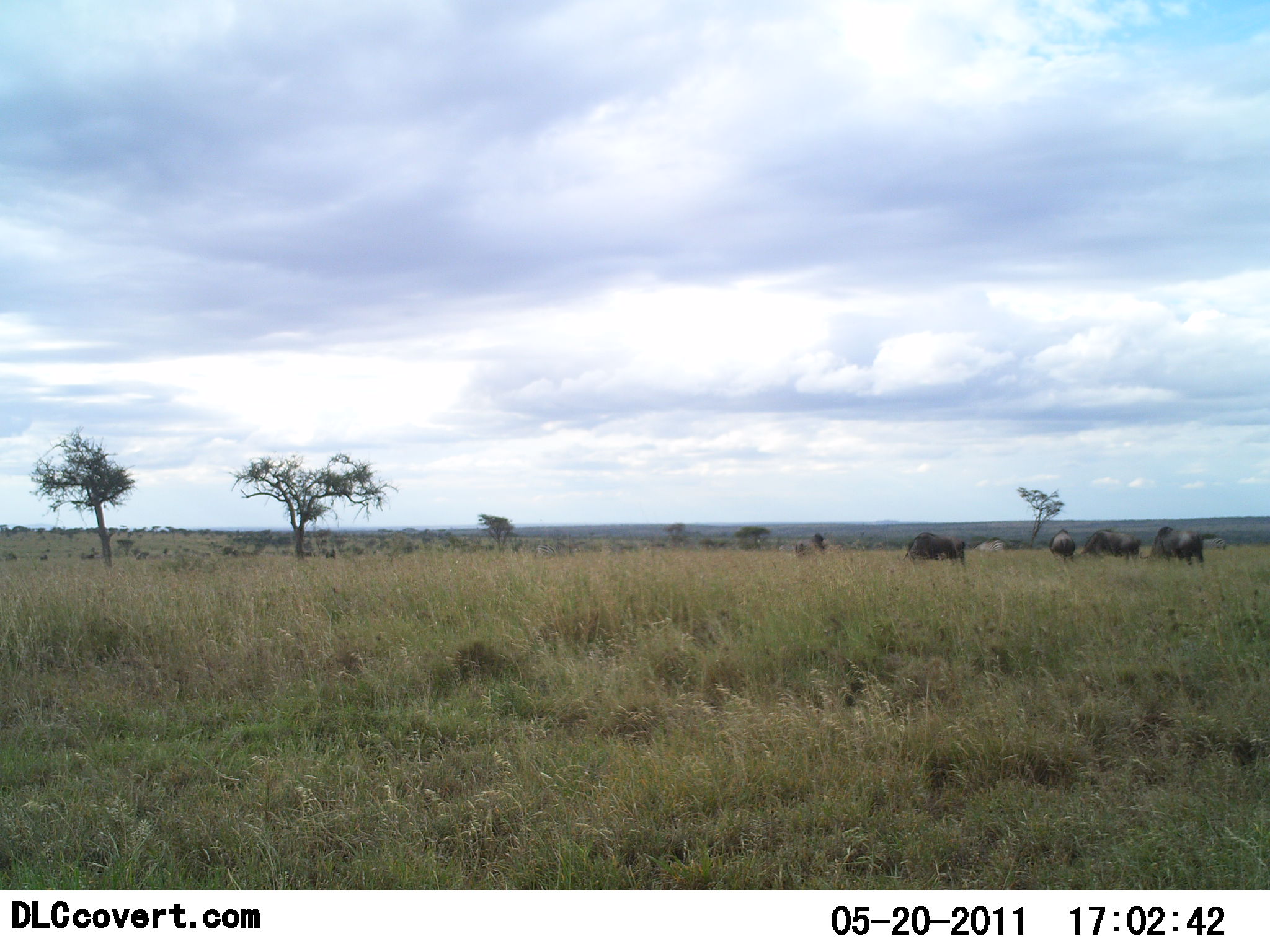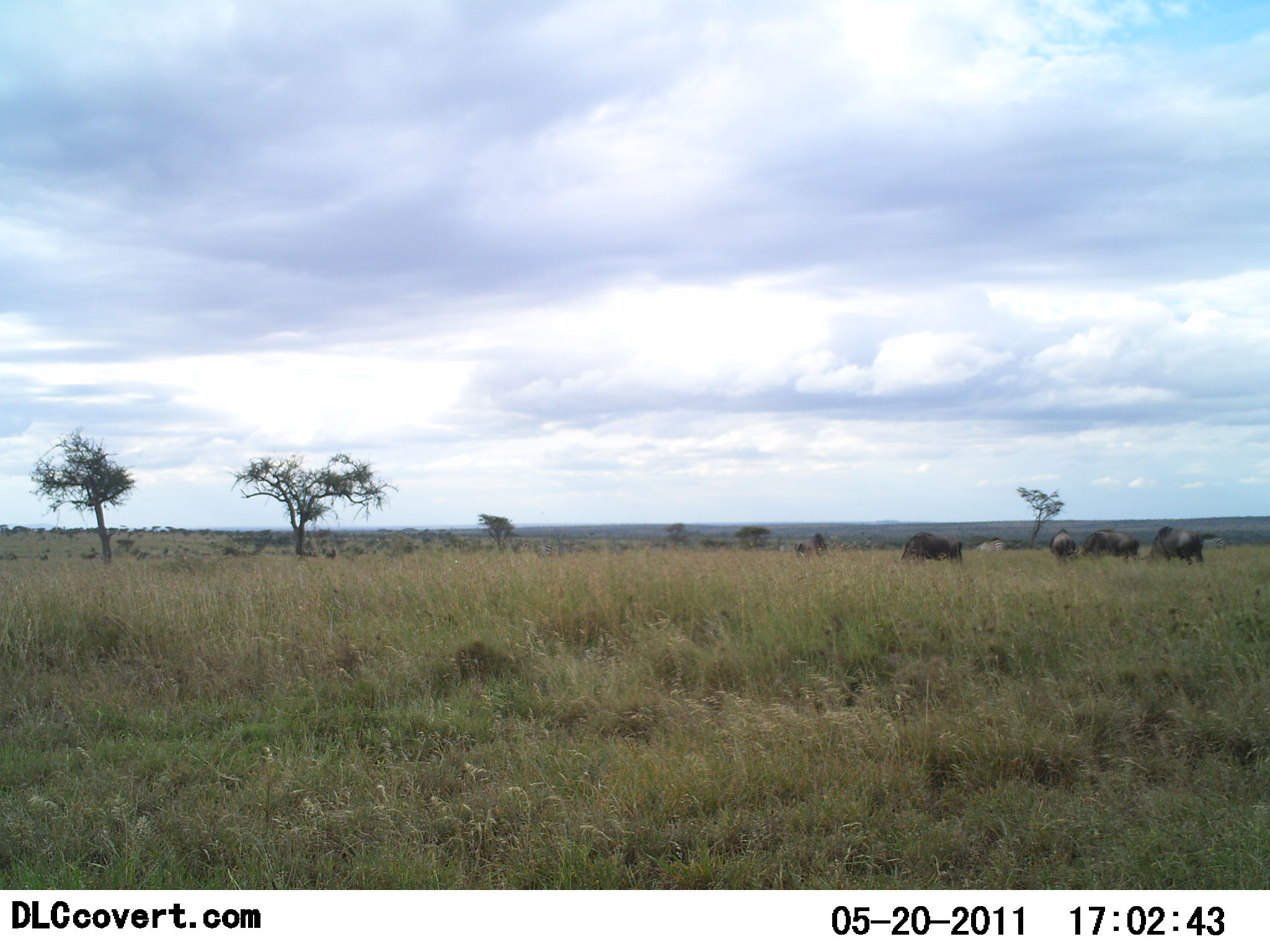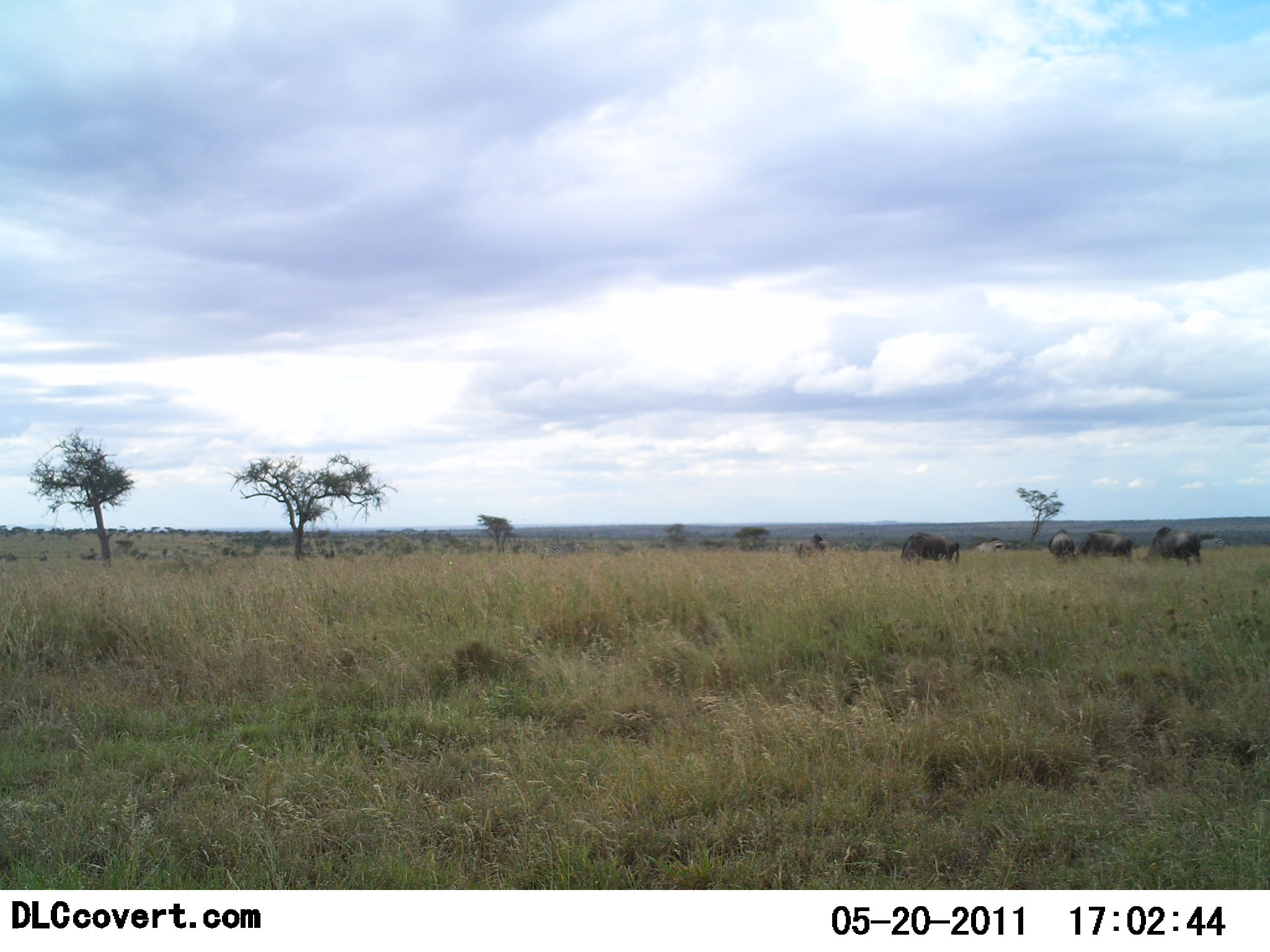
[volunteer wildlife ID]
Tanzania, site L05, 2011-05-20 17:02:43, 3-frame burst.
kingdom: Animalia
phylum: Chordata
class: Mammalia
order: Artiodactyla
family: Bovidae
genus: Connochaetes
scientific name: Connochaetes taurinus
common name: blue wildebeest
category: wildebeest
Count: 5.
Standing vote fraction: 30%.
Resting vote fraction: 0%.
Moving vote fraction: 40%.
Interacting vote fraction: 0%.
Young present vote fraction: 0%.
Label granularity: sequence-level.